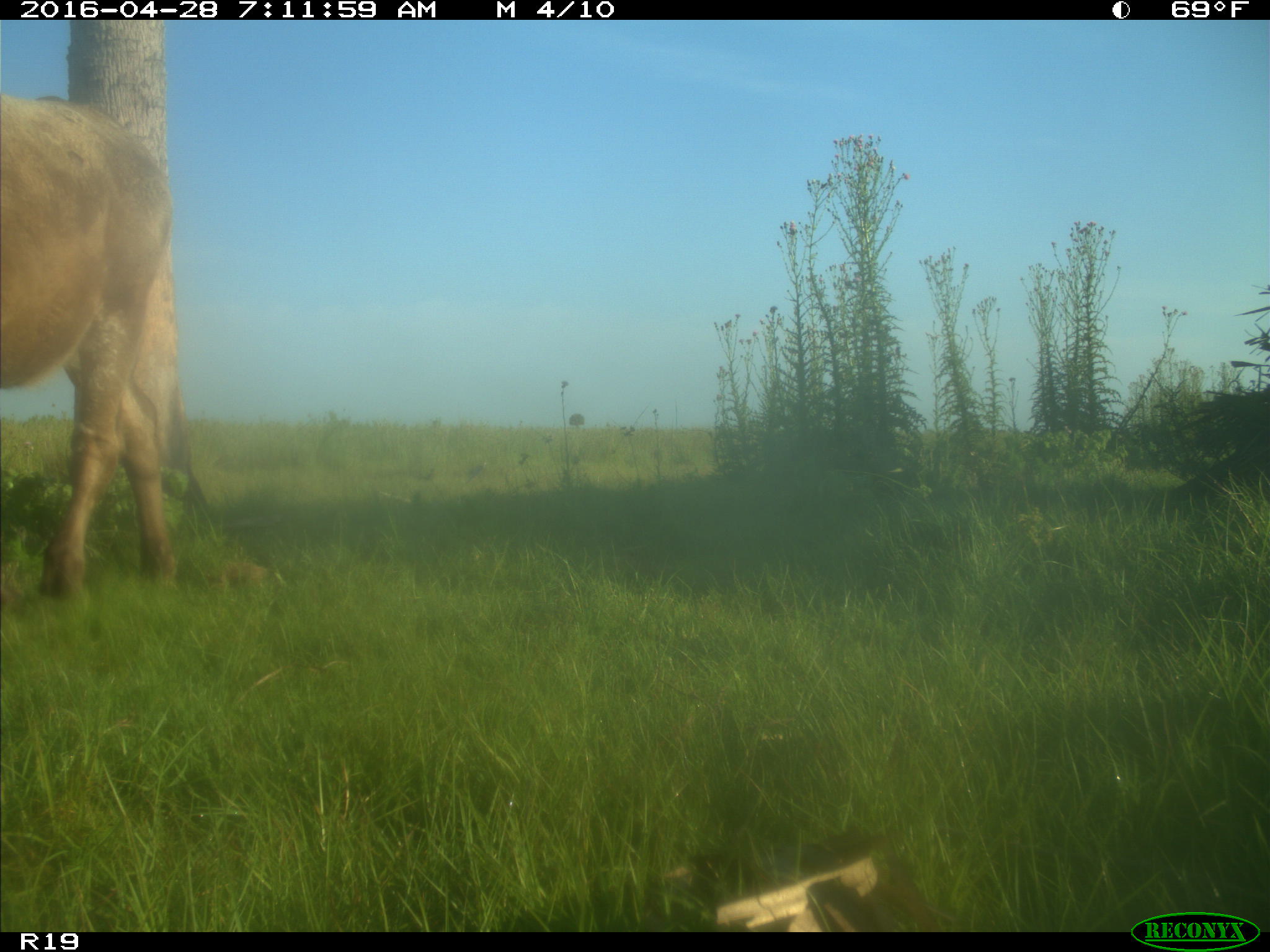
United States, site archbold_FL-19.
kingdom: Animalia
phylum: Chordata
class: Mammalia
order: Artiodactyla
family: Bovidae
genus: Bos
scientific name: Bos taurus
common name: domestic cow